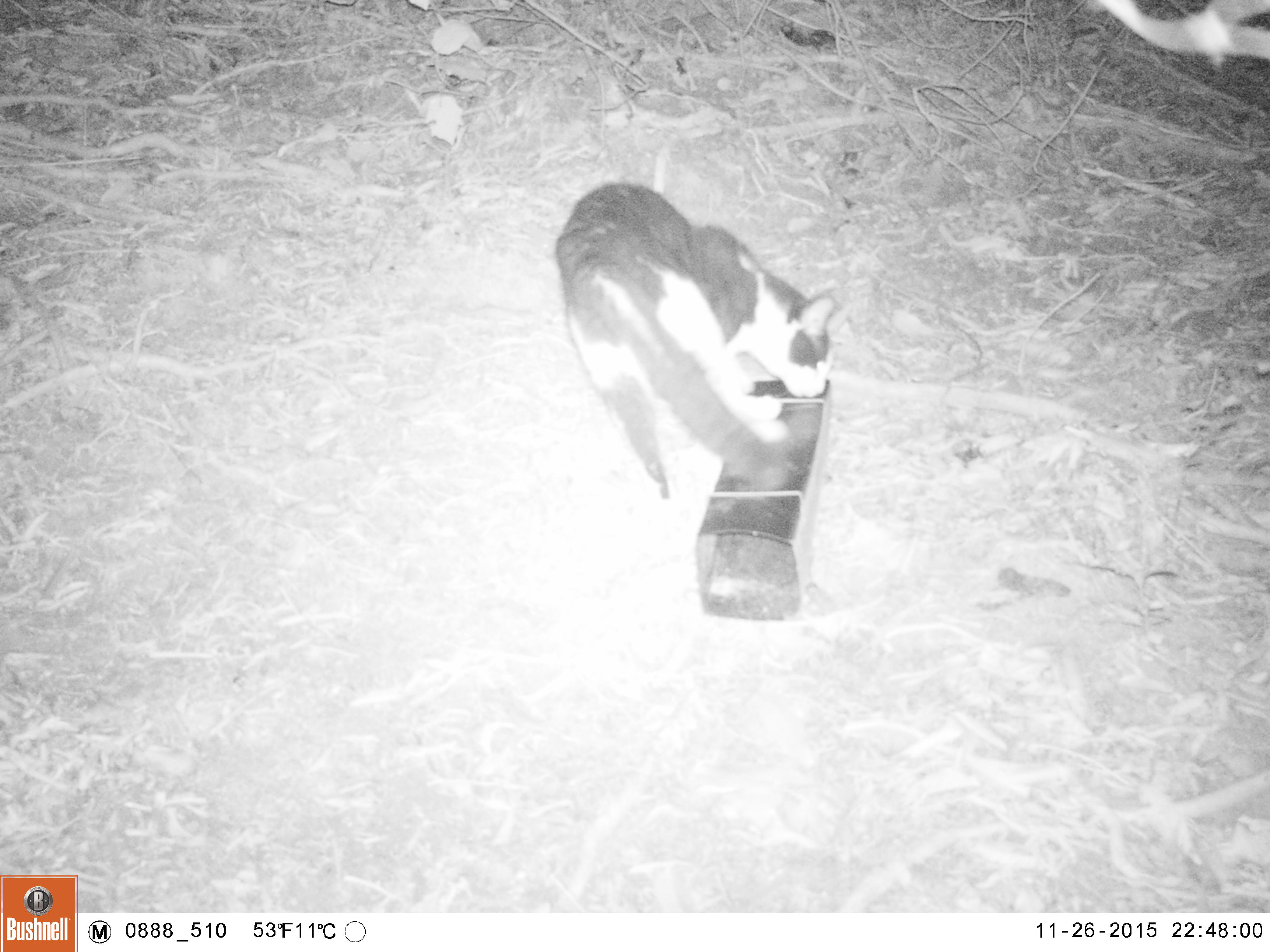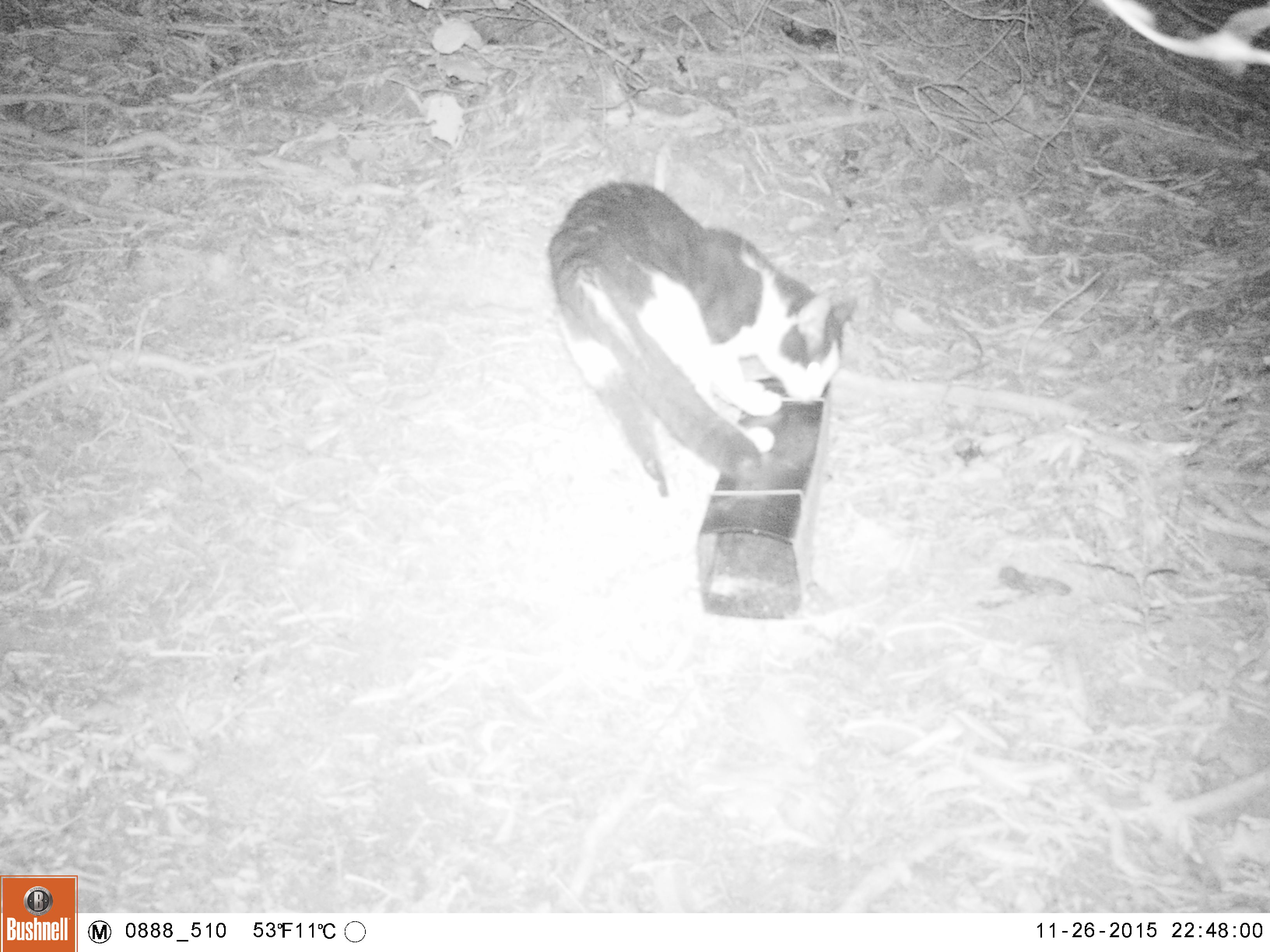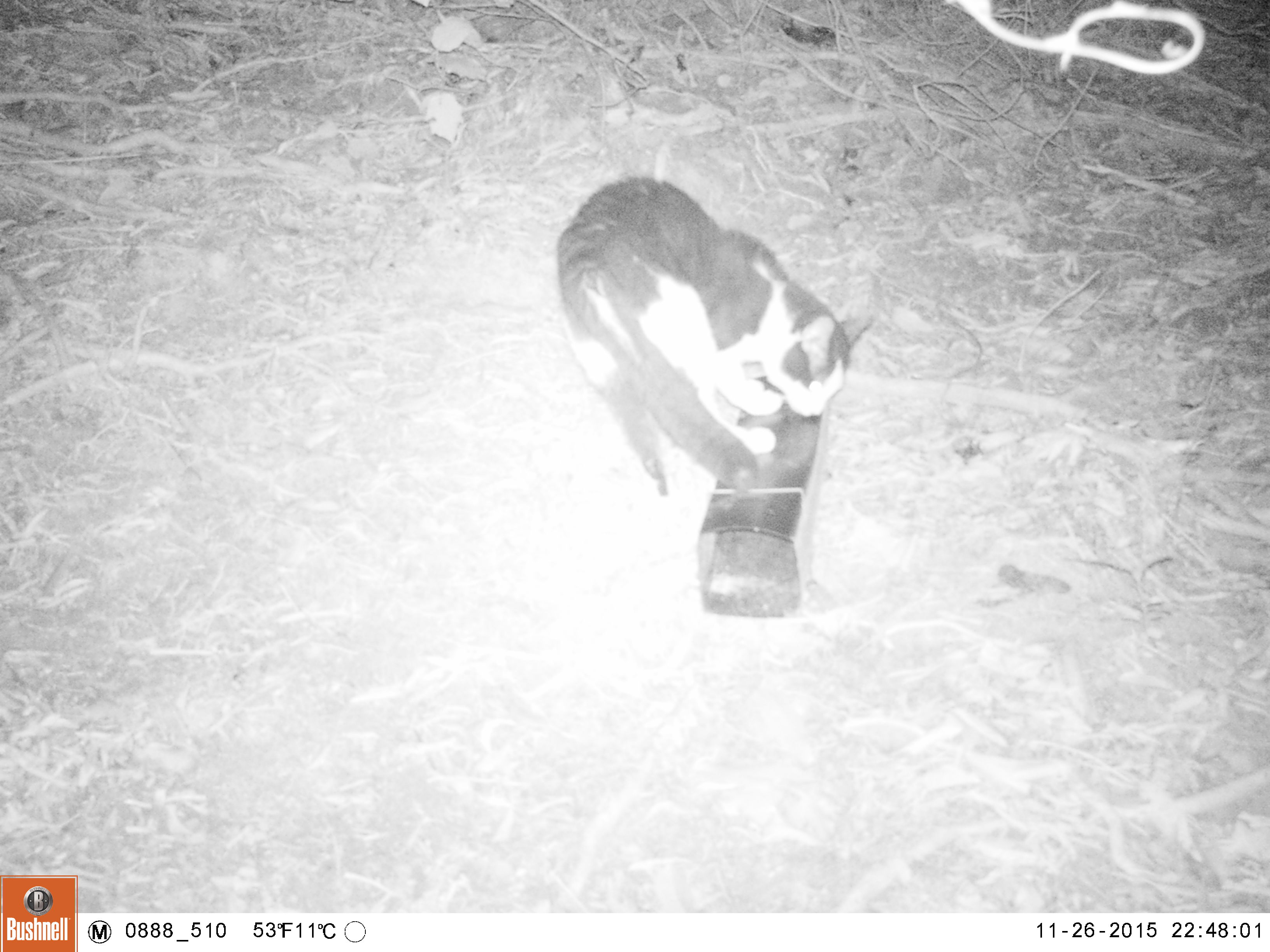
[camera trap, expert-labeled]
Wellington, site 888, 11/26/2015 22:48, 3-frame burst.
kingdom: Animalia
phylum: Chordata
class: Mammalia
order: Carnivora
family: Felidae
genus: Felis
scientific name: Felis catus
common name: cat